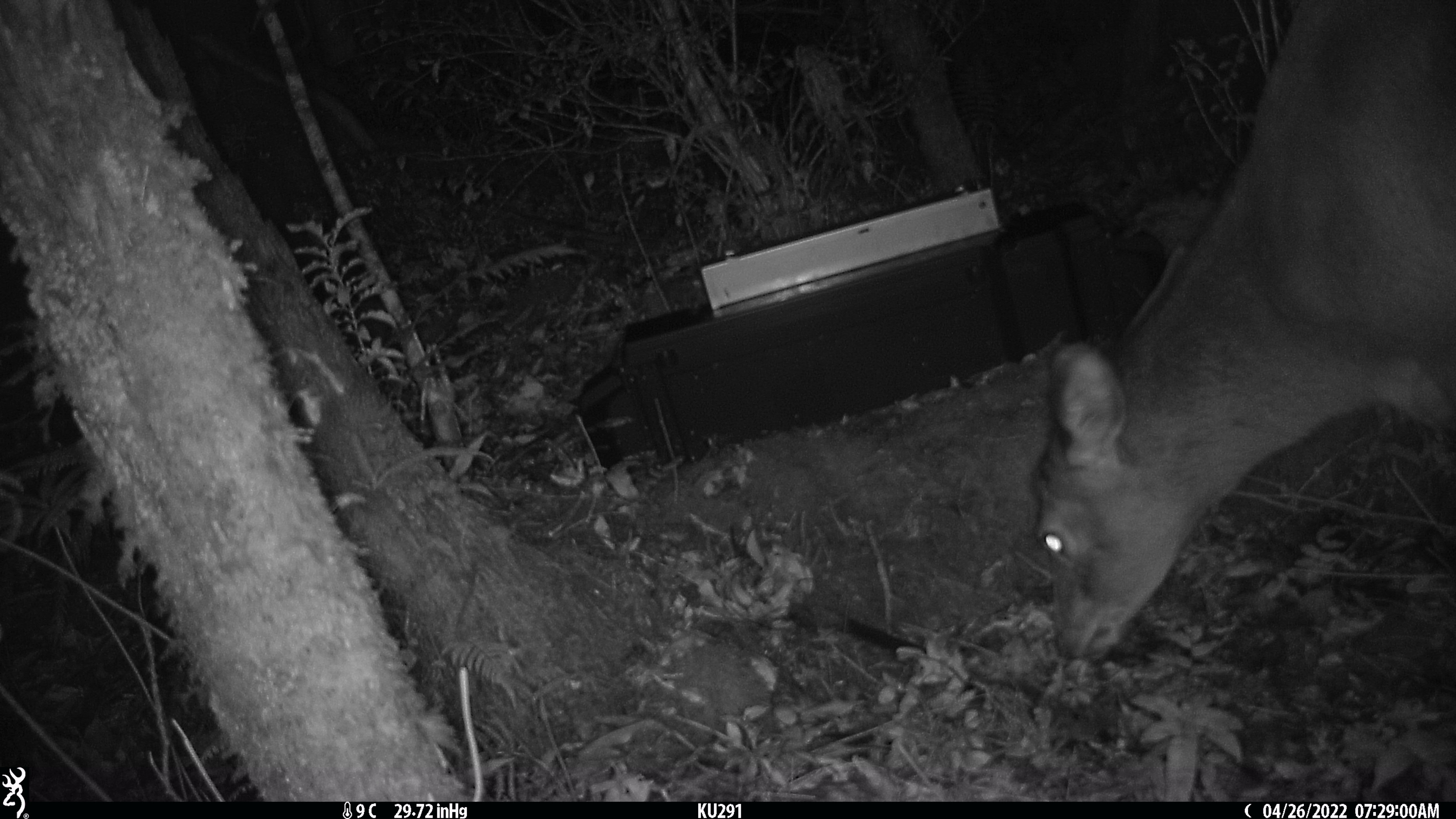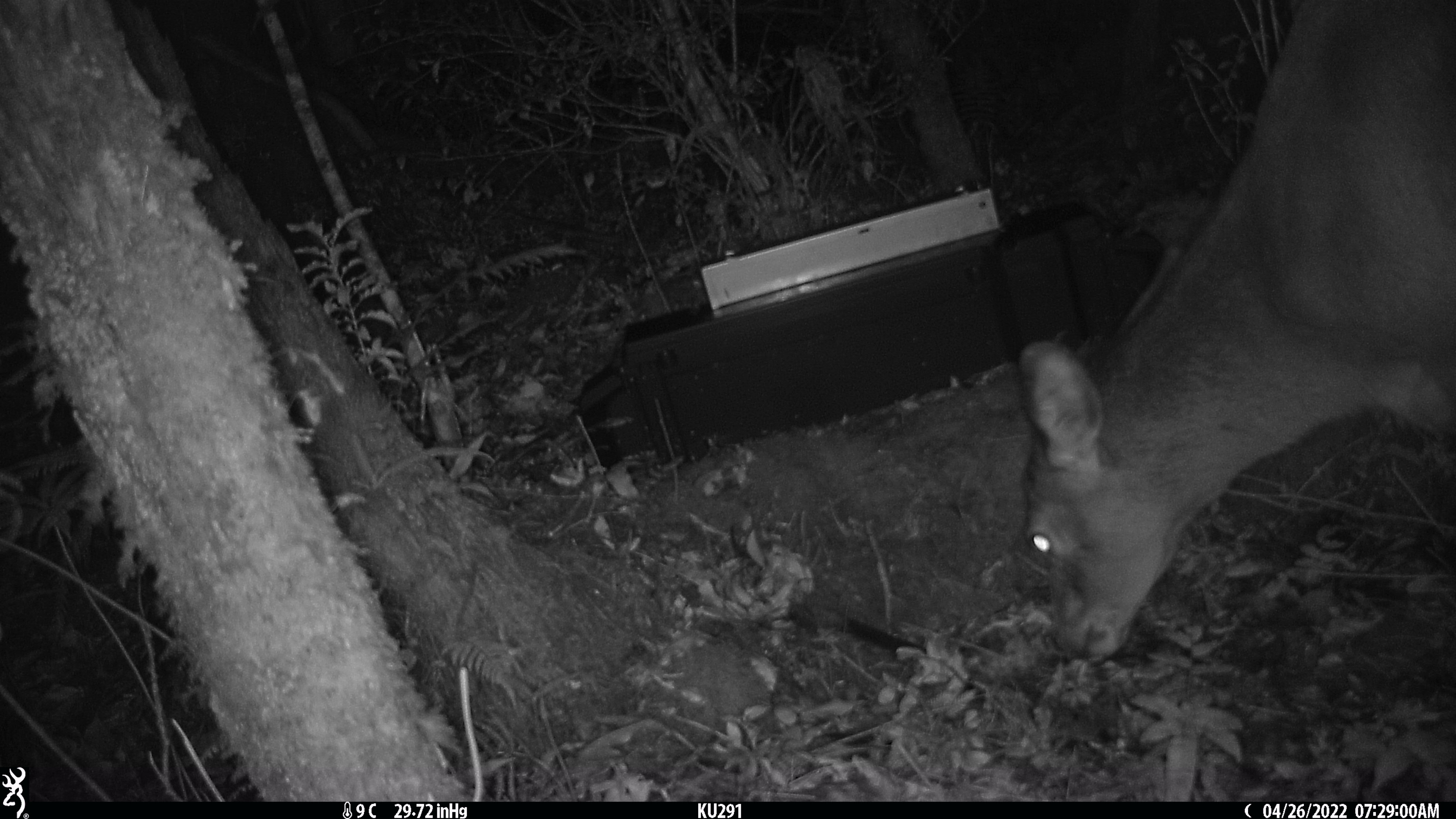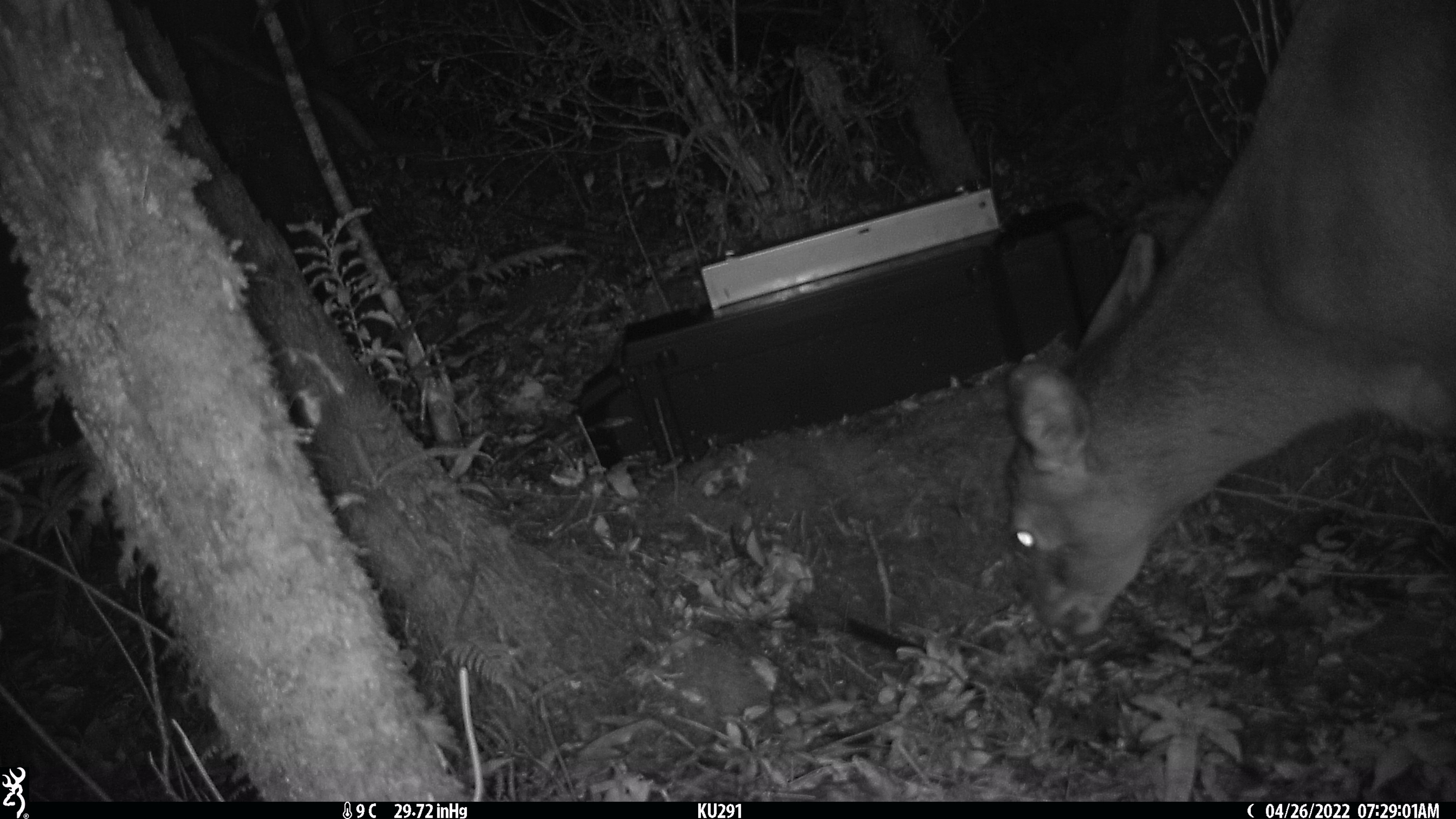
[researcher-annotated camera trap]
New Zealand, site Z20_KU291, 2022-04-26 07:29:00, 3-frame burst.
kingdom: Animalia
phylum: Chordata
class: Mammalia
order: Artiodactyla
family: Cervidae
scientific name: Cervidae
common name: deer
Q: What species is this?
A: Deer (Cervidae).